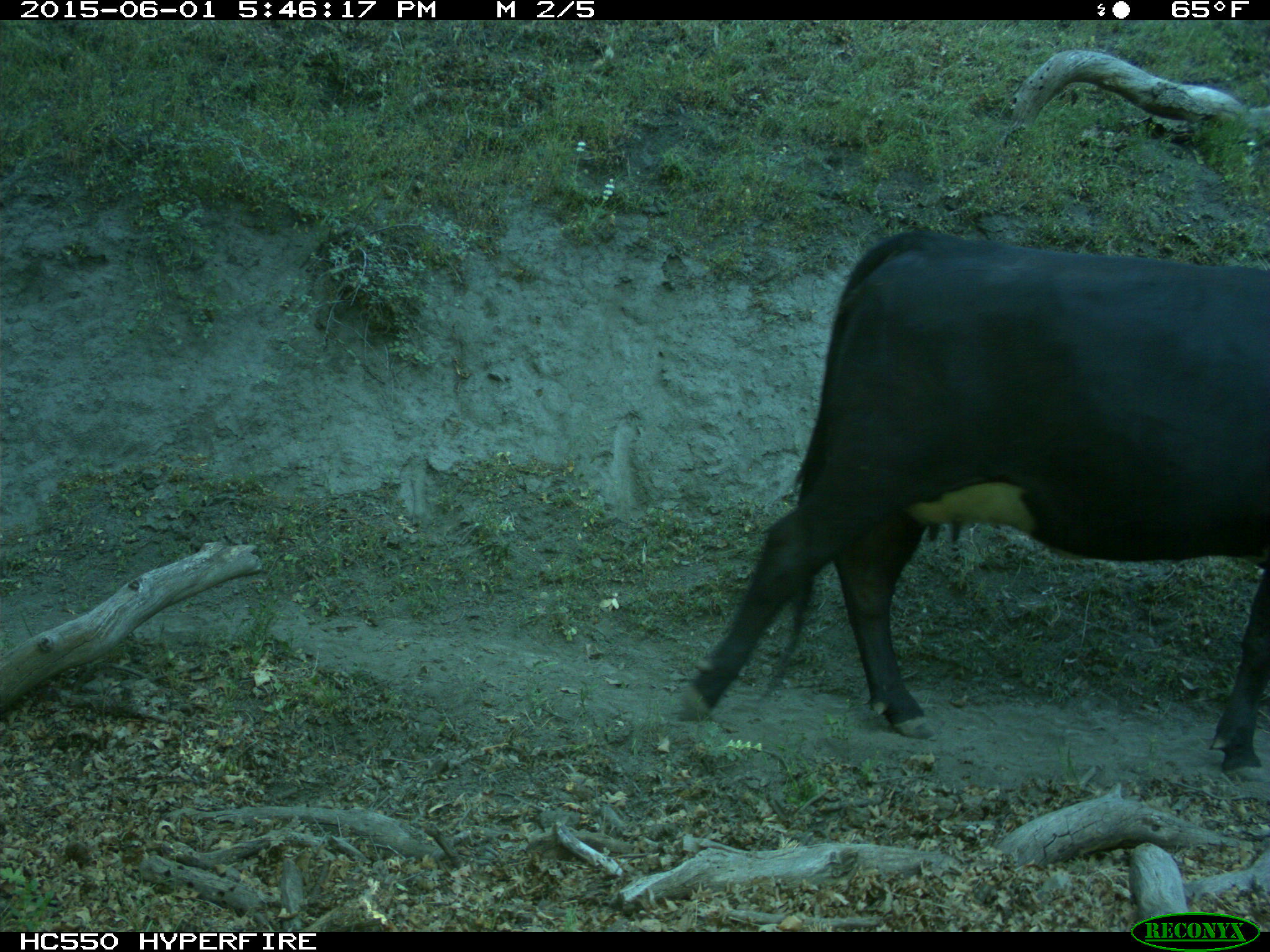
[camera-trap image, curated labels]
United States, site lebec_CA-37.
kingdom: Animalia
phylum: Chordata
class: Mammalia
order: Artiodactyla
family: Bovidae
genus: Bos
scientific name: Bos taurus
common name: domestic cow